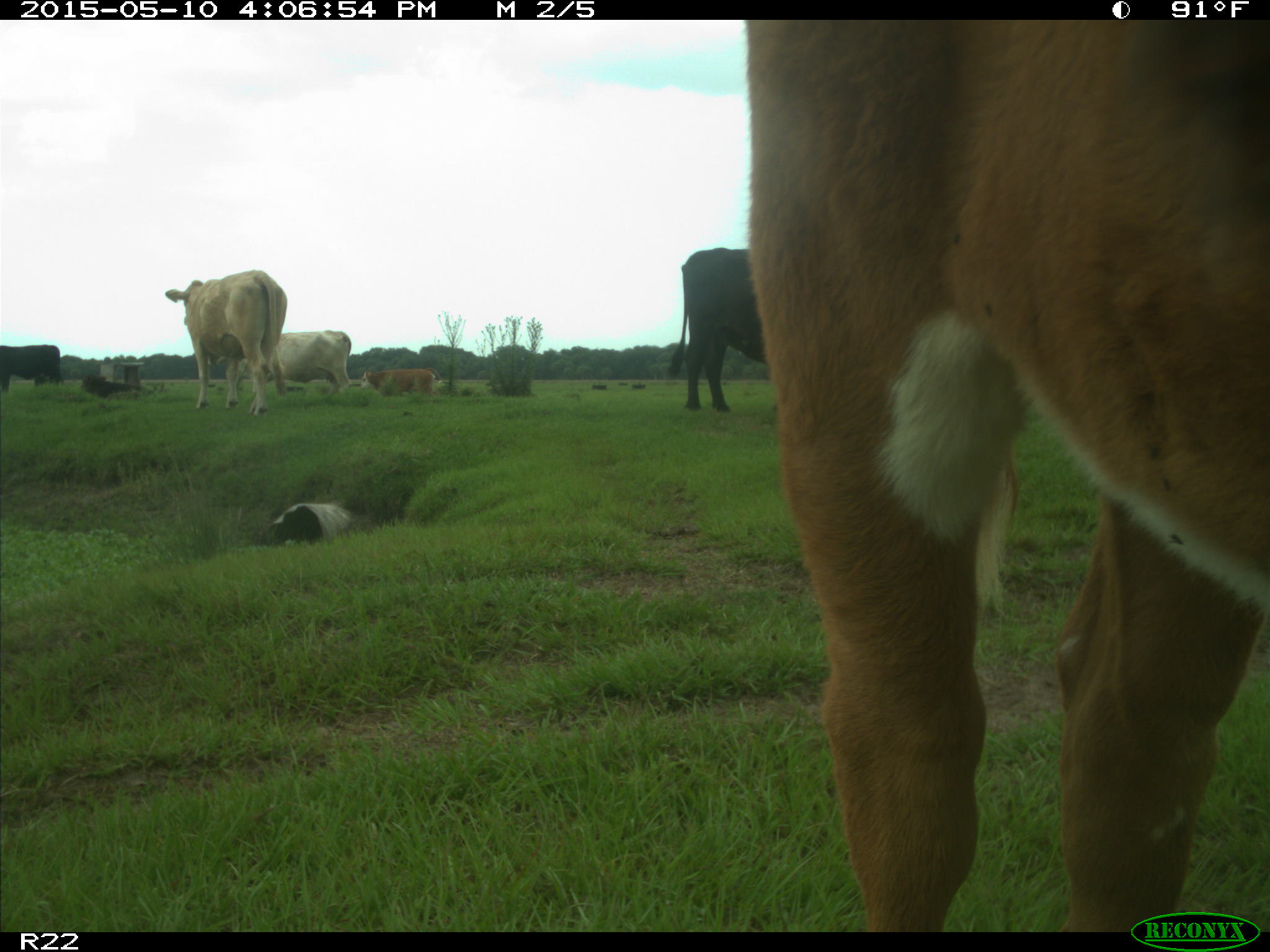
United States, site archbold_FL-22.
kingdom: Animalia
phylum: Chordata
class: Mammalia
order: Artiodactyla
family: Bovidae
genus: Bos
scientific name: Bos taurus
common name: domestic cow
Bos taurus (domestic cow).